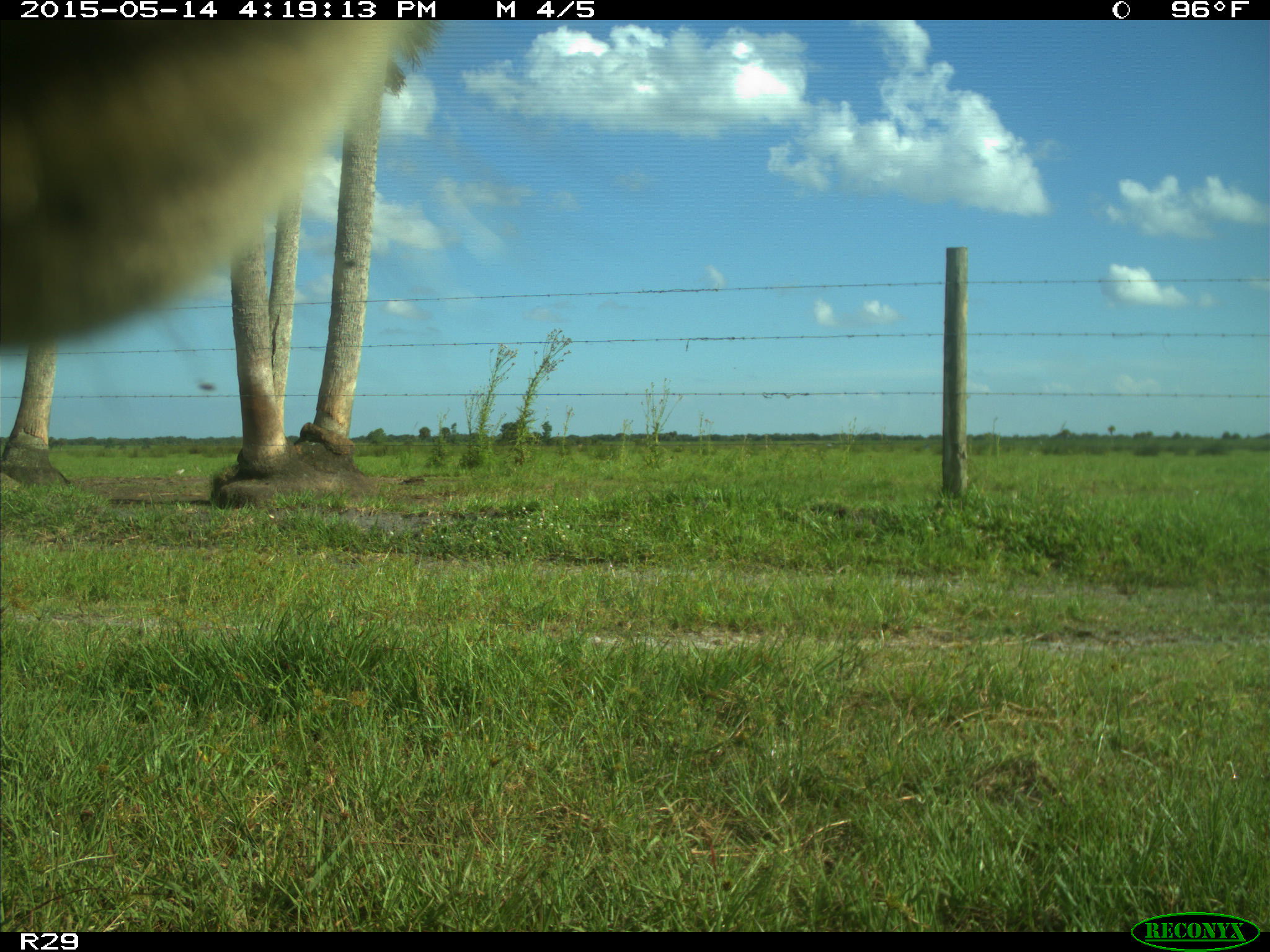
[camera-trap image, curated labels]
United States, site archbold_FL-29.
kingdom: Animalia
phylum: Chordata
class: Mammalia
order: Artiodactyla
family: Bovidae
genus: Bos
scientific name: Bos taurus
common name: domestic cow